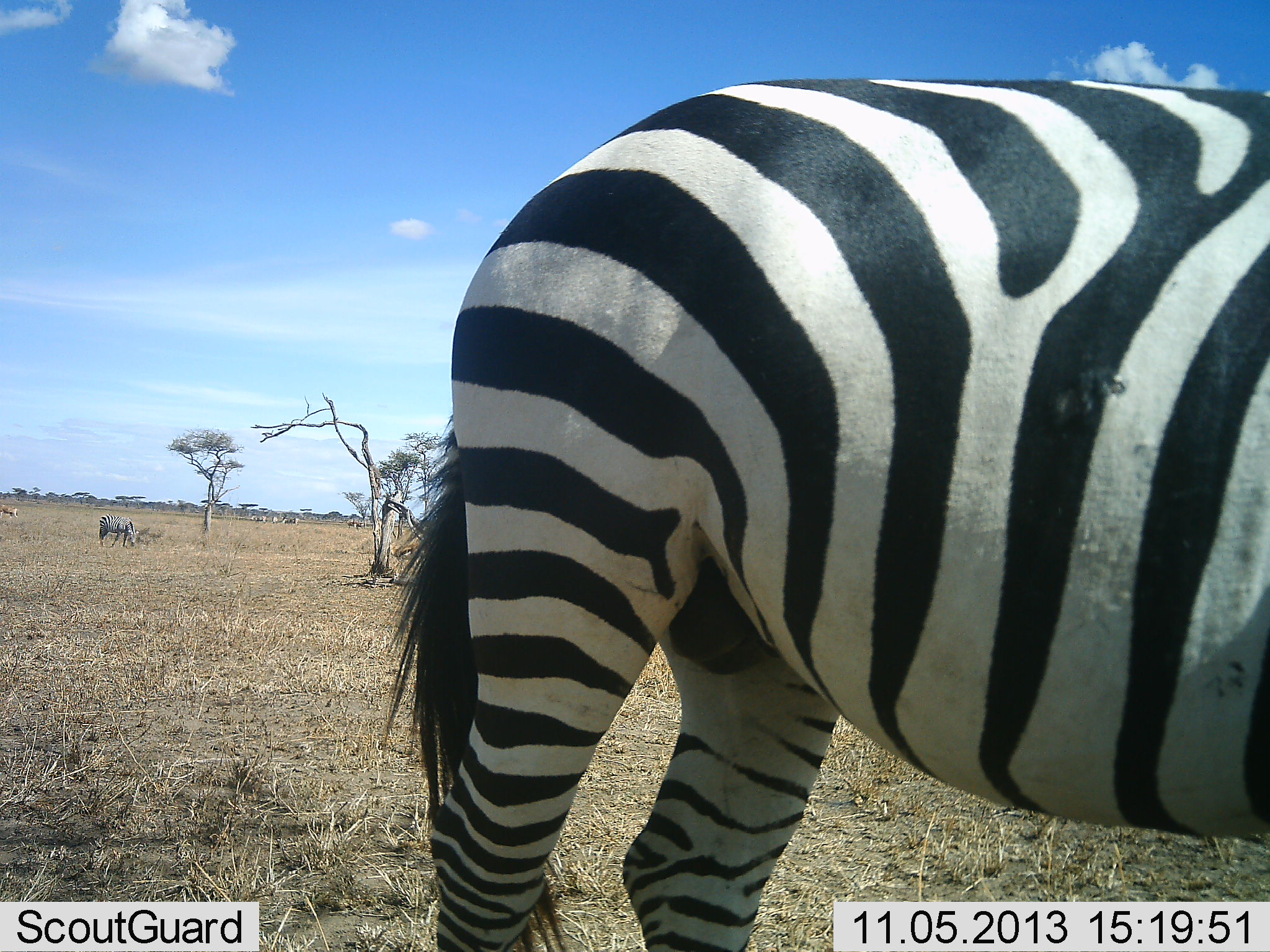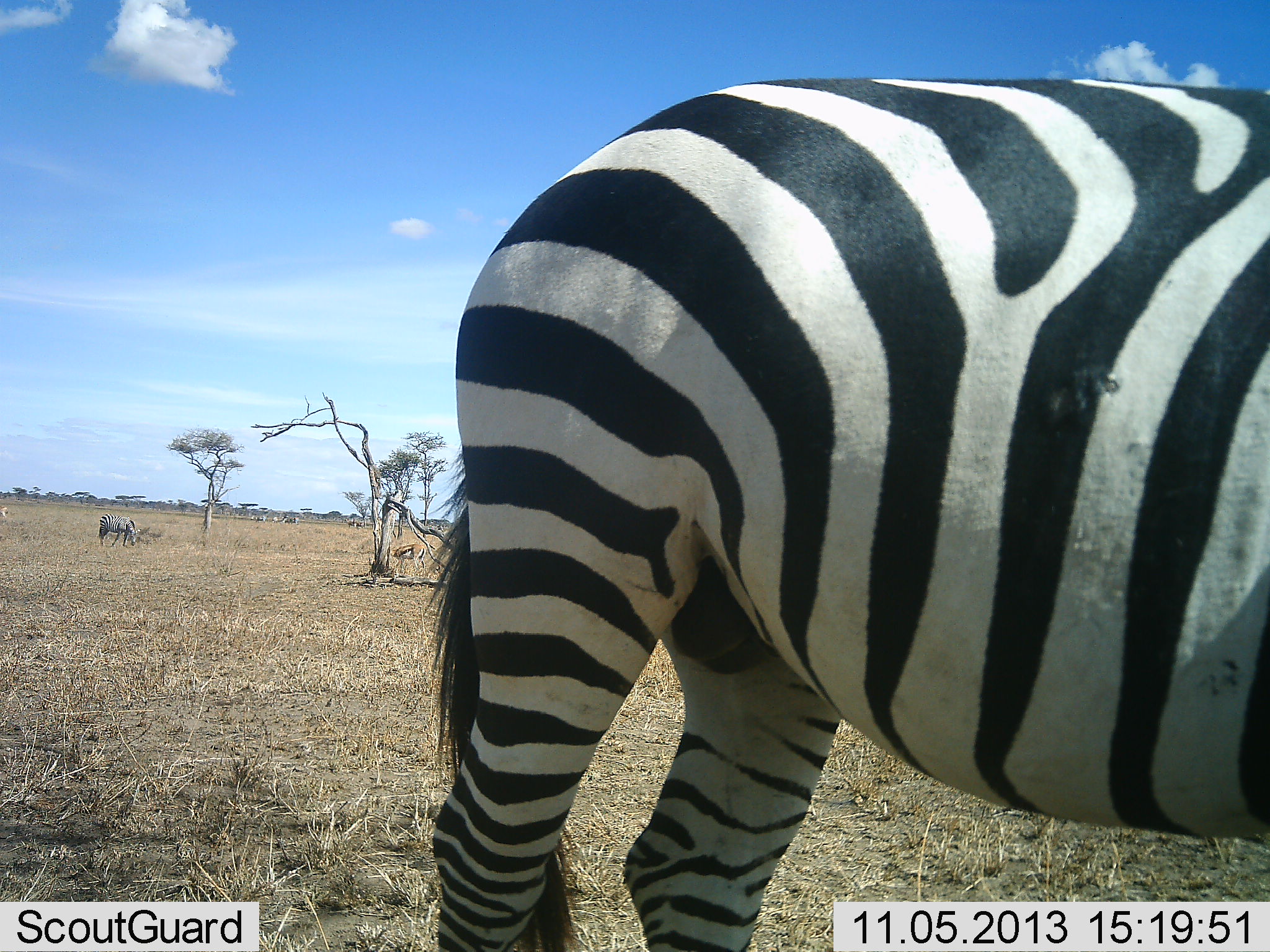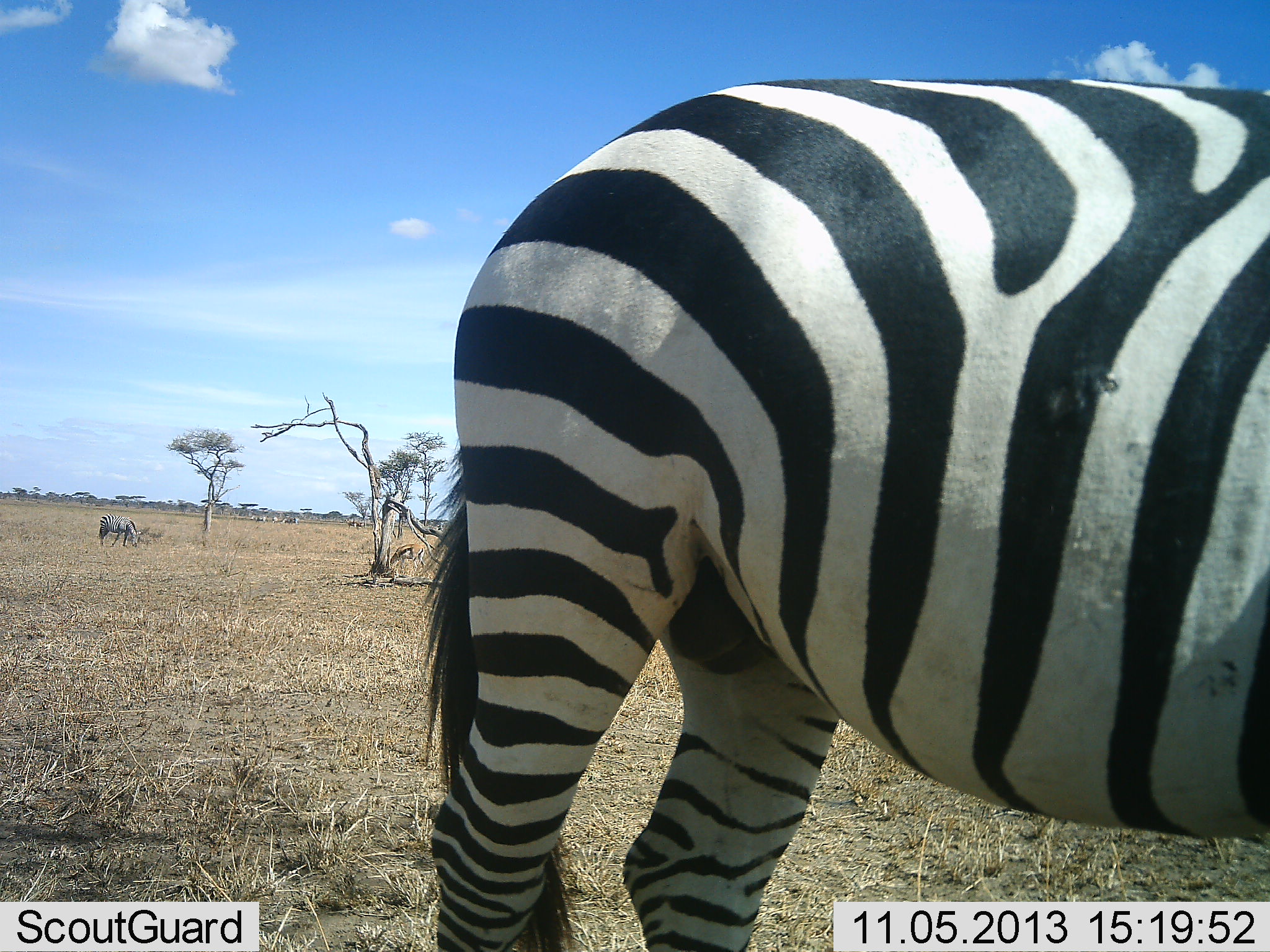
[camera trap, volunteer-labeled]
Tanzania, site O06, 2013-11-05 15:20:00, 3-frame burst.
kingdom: Animalia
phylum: Chordata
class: Mammalia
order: Artiodactyla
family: Bovidae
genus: Eudorcas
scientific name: Eudorcas thomsonii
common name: thomson's gazelle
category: gazellethomsons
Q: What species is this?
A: Gazellethomsons (thomson's gazelle) (Eudorcas thomsonii).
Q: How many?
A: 2.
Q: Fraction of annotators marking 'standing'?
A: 40%.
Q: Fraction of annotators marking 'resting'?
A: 0%.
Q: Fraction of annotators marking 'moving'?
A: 70%.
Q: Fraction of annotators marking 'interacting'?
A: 0%.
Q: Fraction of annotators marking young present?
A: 0%.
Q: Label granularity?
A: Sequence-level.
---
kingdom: Animalia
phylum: Chordata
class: Mammalia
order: Perissodactyla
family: Equidae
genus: Equus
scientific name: Equus quagga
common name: plains zebra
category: zebra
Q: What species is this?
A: Zebra (plains zebra) (Equus quagga).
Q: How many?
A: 2.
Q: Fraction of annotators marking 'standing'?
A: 94%.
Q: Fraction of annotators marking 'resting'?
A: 0%.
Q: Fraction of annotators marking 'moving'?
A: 0%.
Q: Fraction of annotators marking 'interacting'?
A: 0%.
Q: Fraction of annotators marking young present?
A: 0%.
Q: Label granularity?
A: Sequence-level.